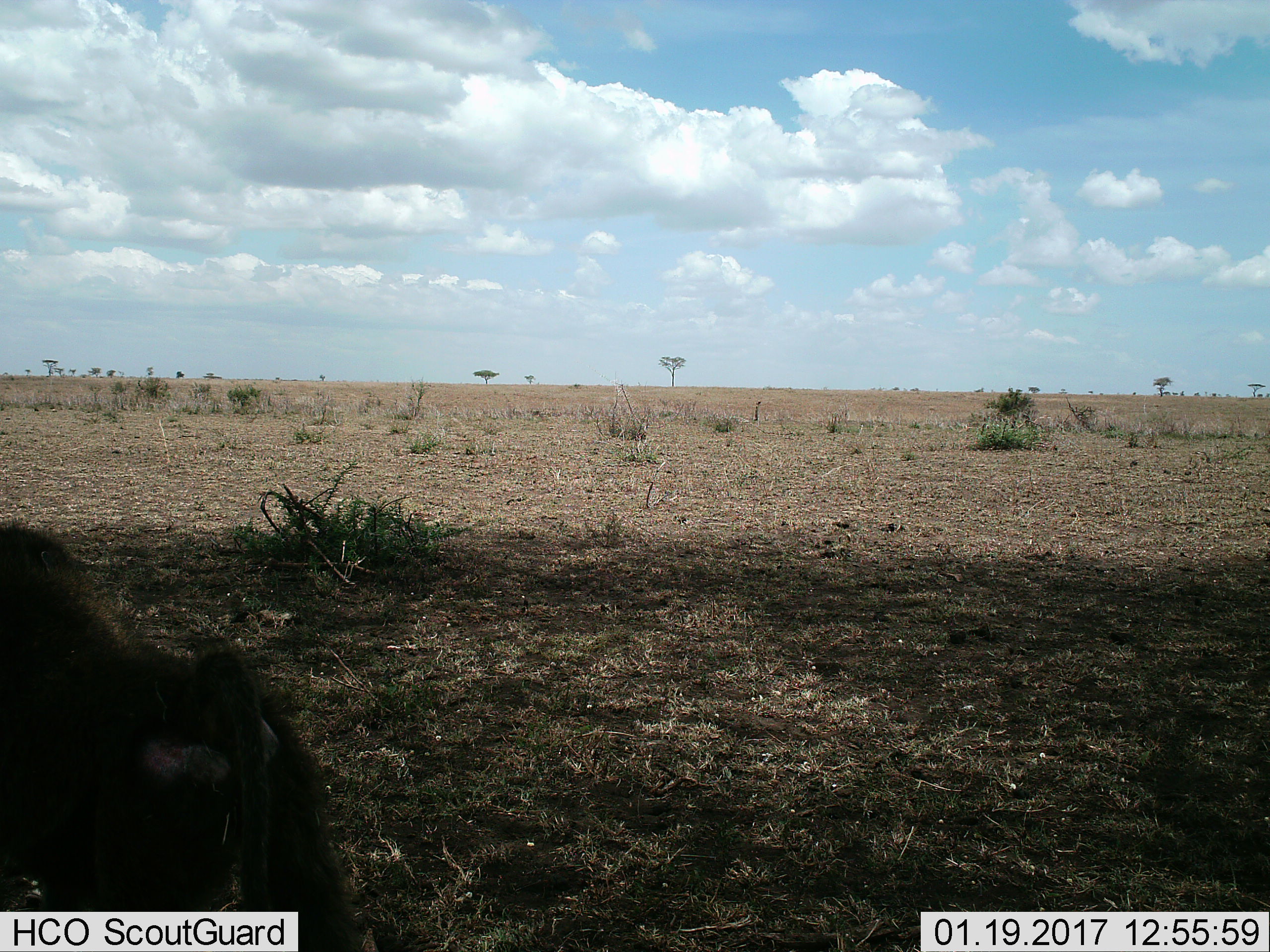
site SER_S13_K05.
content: unidentified animal